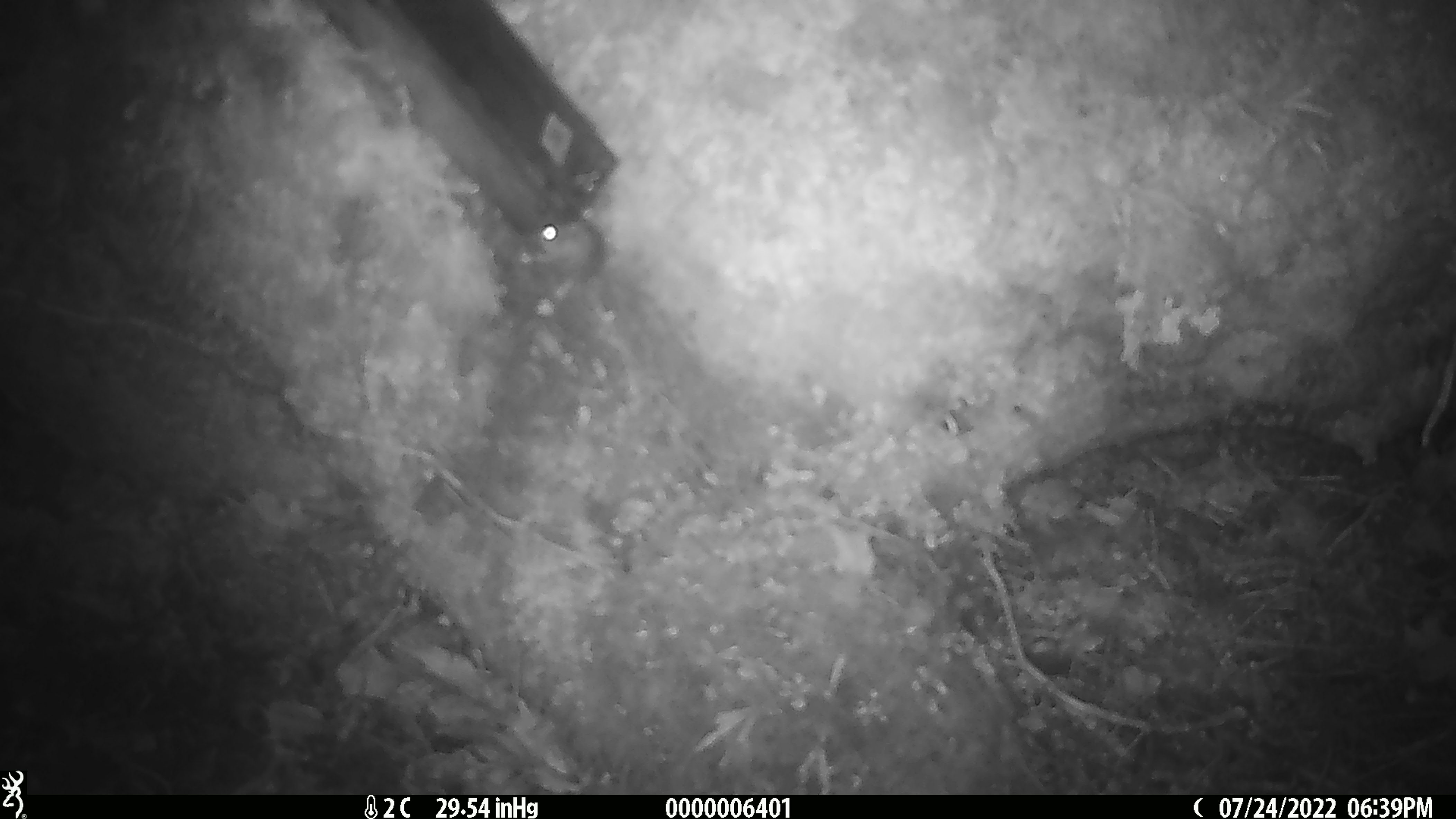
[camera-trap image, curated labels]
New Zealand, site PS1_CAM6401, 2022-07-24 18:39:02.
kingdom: Animalia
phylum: Chordata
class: Mammalia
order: Rodentia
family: Muridae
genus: Mus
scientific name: Mus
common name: mouse